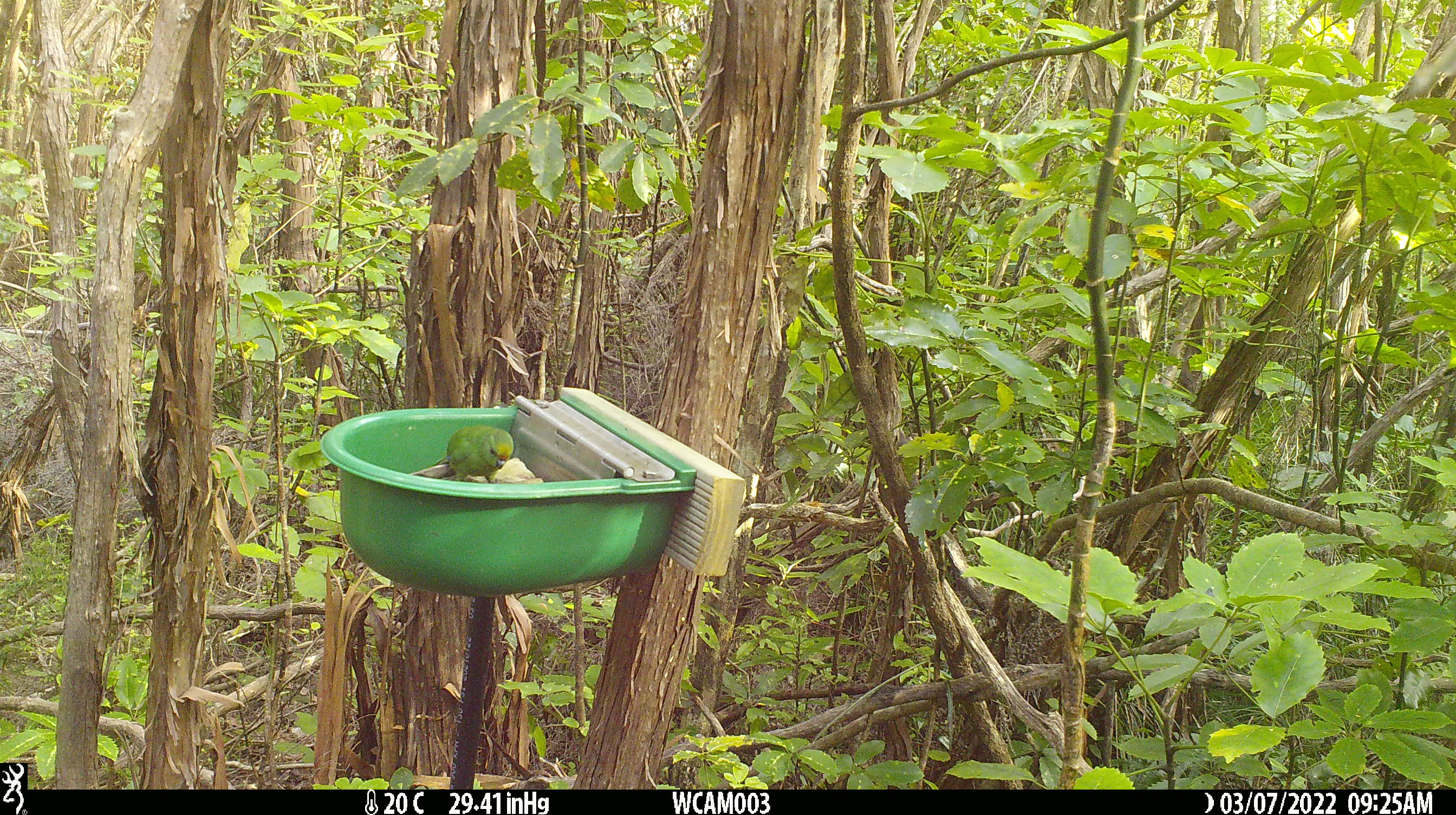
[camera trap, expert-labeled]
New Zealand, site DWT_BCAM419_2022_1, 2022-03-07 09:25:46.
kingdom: Animalia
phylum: Chordata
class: Aves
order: Psittaciformes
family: Psittaculidae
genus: Cyanoramphus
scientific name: Cyanoramphus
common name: parakeet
Parakeet (Cyanoramphus).